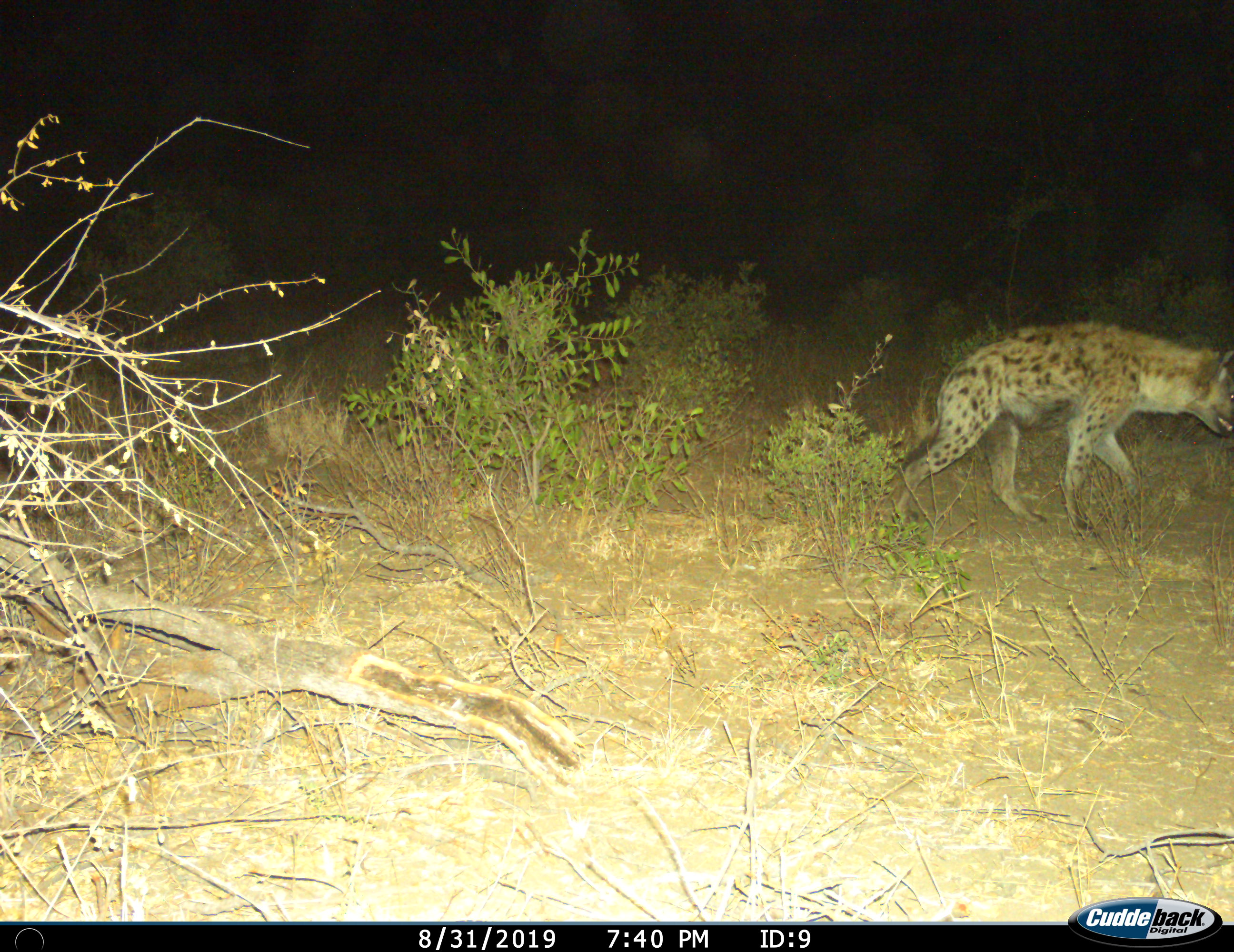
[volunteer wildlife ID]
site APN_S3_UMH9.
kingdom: Animalia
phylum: Chordata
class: Mammalia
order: Carnivora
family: Hyaenidae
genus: Crocuta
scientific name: Crocuta crocuta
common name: spotted hyena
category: hyenaspotted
Hyenaspotted (spotted hyena) (Crocuta crocuta), count 1. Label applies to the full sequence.